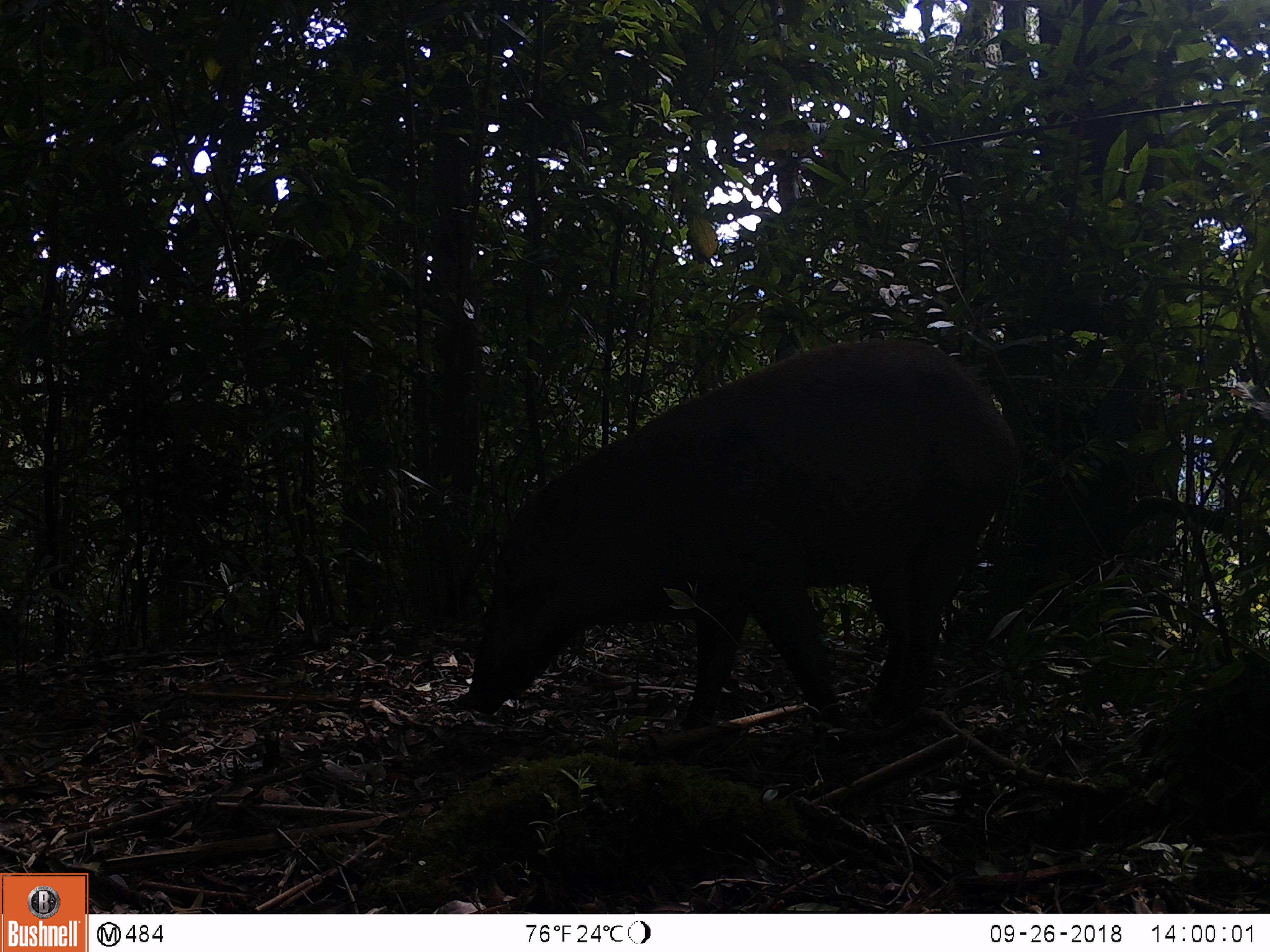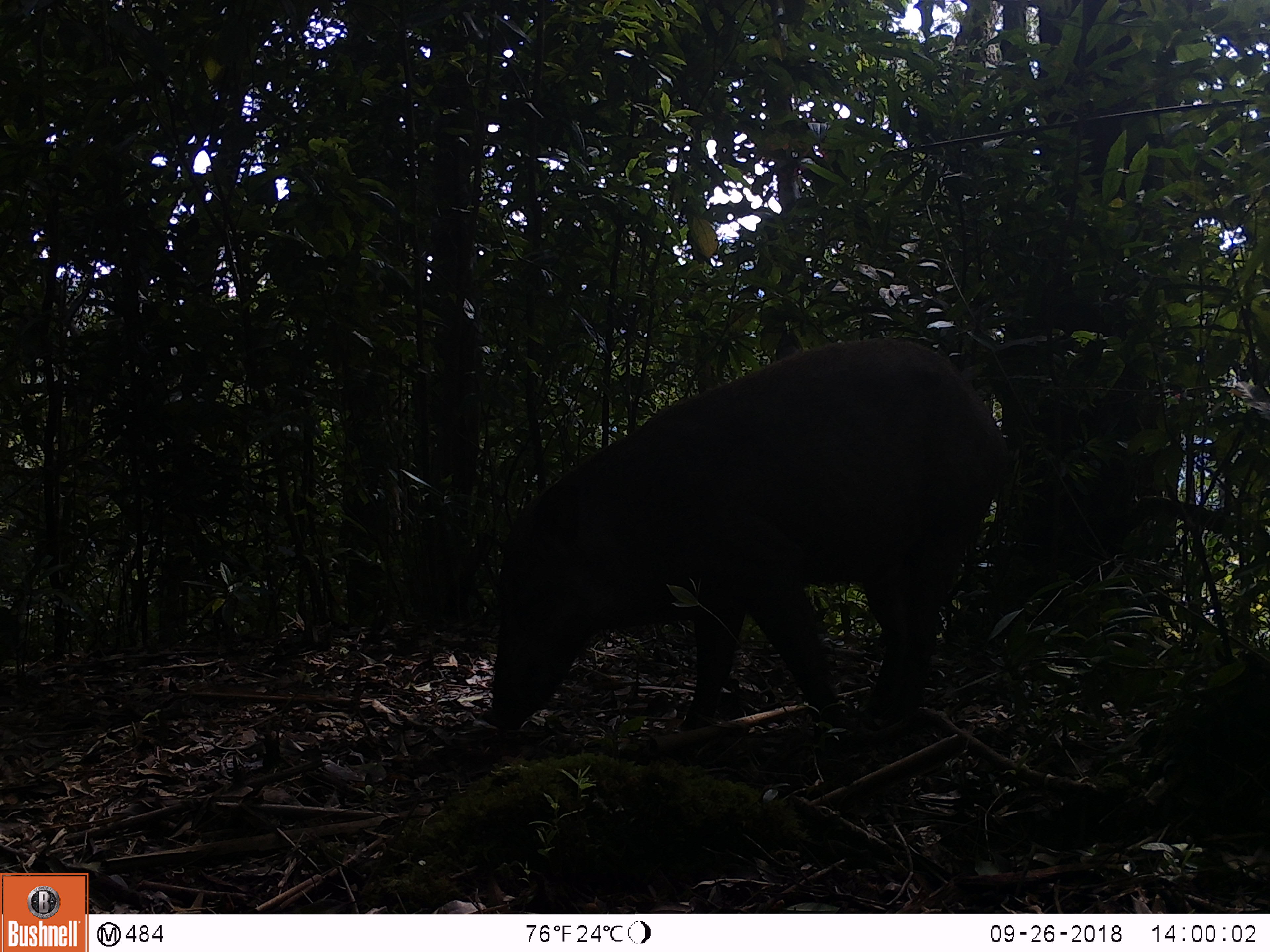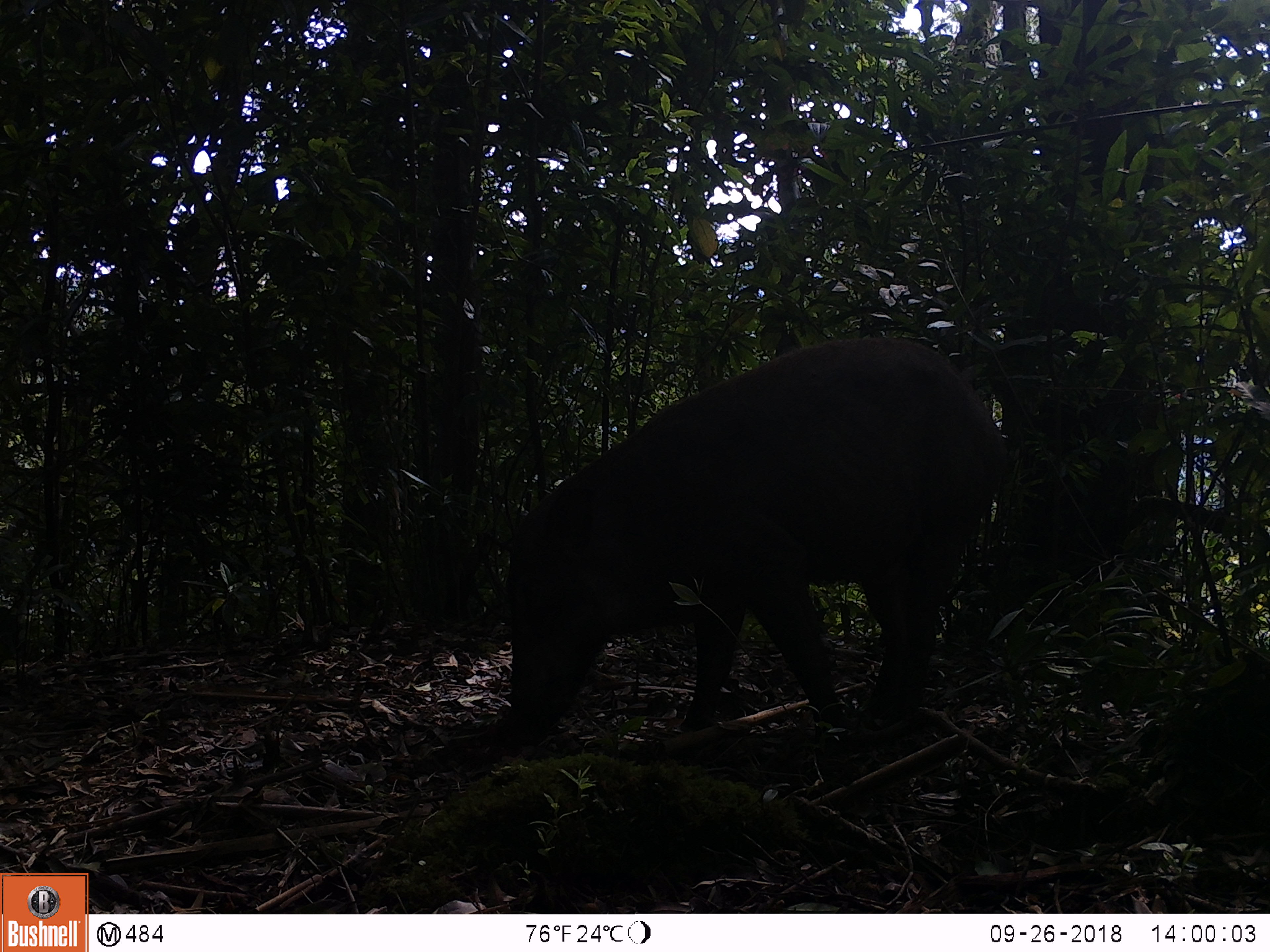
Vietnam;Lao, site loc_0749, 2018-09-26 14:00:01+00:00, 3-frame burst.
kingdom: Animalia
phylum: Chordata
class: Mammalia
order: Artiodactyla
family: Suidae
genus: Sus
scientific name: Sus scrofa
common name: eurasian wild pig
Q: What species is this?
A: Eurasian wild pig (Sus scrofa).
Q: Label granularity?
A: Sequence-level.